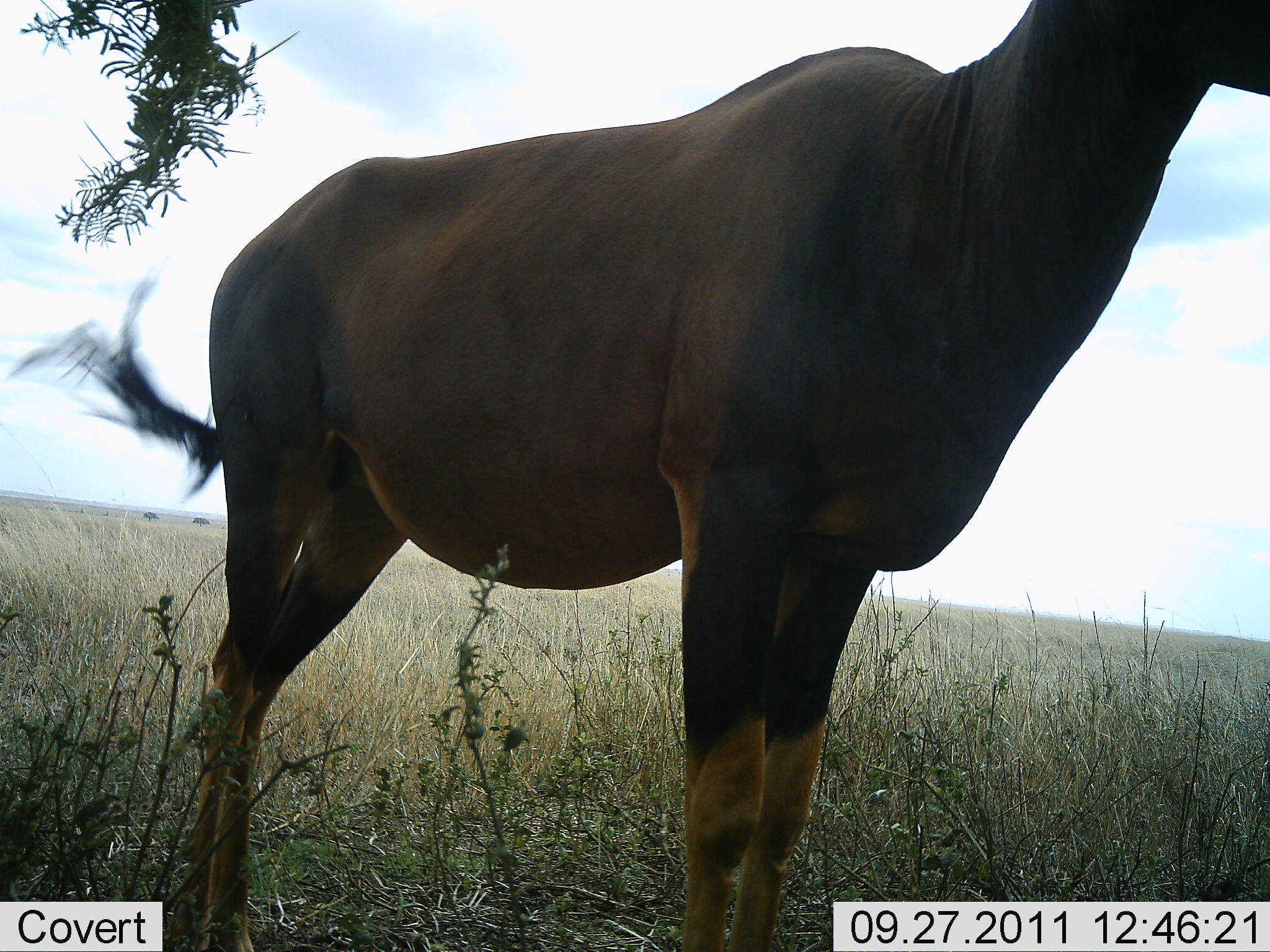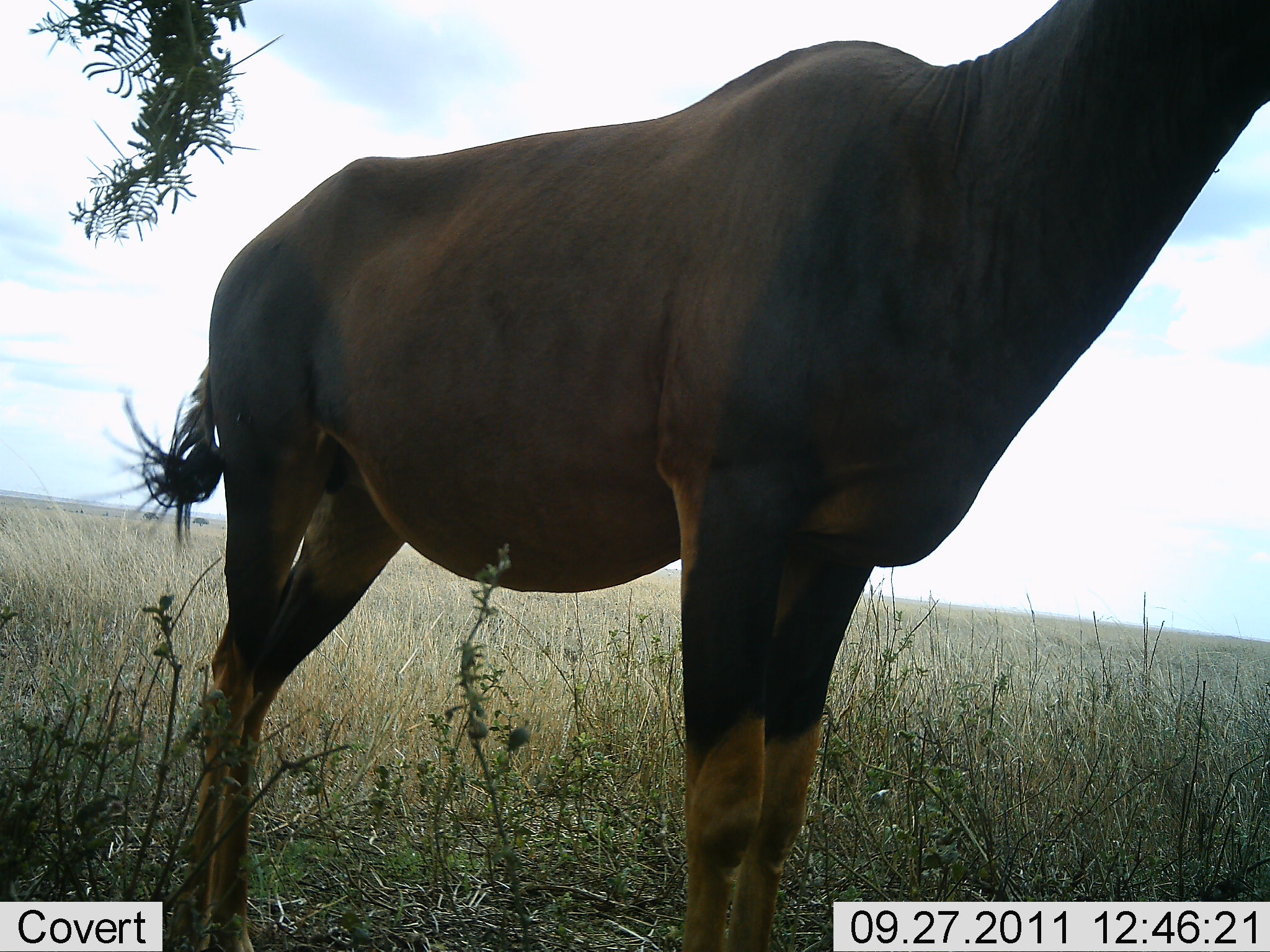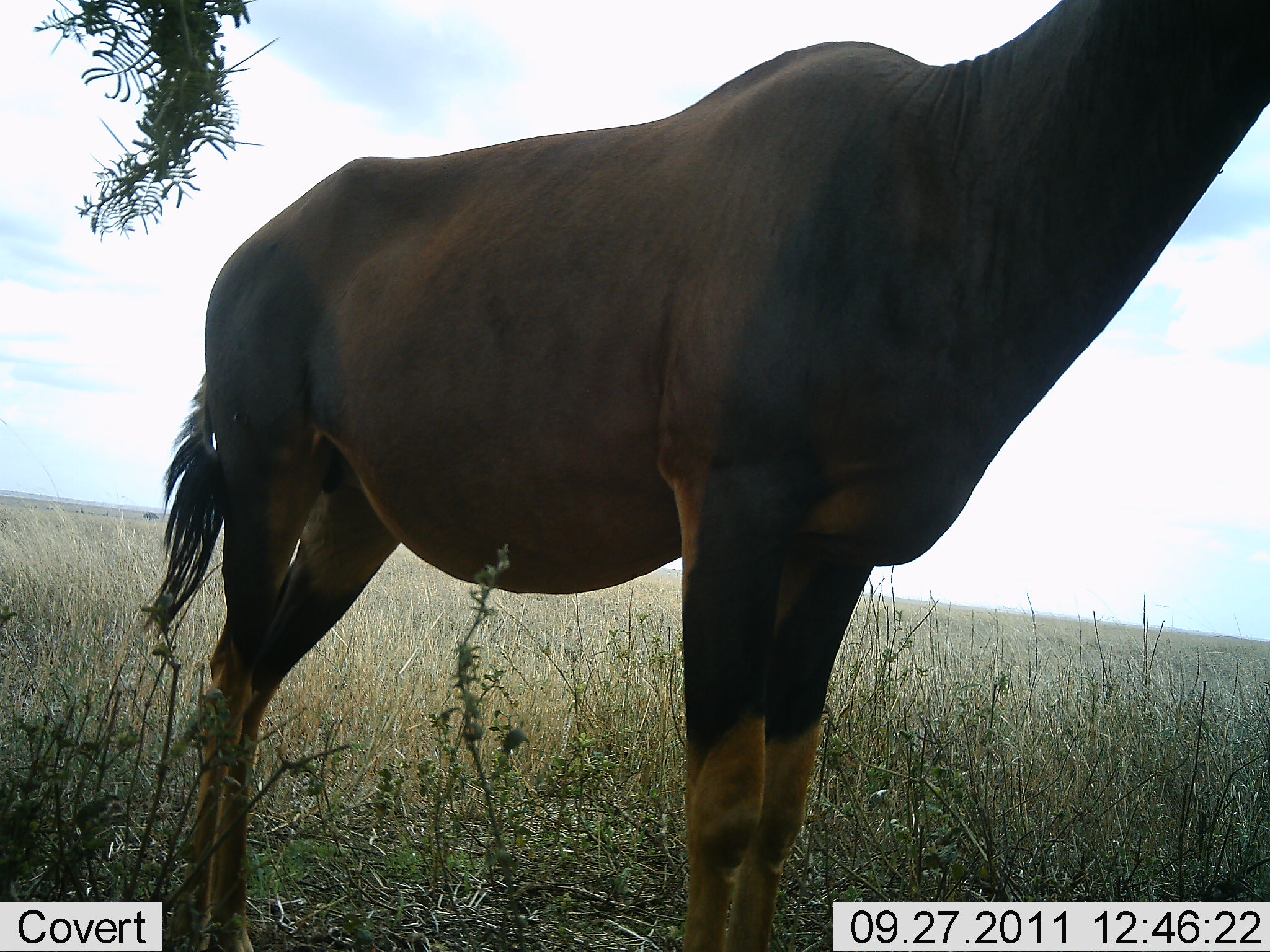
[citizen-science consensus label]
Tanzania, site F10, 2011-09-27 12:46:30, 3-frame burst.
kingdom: Animalia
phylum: Chordata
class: Mammalia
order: Artiodactyla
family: Bovidae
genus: Damaliscus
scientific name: Damaliscus lunatus jimela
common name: topi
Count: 1.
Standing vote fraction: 100%.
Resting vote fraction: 0%.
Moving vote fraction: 0%.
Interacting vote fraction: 0%.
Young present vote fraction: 0%.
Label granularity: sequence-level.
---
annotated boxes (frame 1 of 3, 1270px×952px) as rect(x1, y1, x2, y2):
animal: rect(14, 1, 1270, 952)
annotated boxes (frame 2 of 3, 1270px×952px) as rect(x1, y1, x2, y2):
animal: rect(89, 0, 1270, 951)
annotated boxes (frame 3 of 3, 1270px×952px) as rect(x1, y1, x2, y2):
animal: rect(142, 0, 1269, 950)